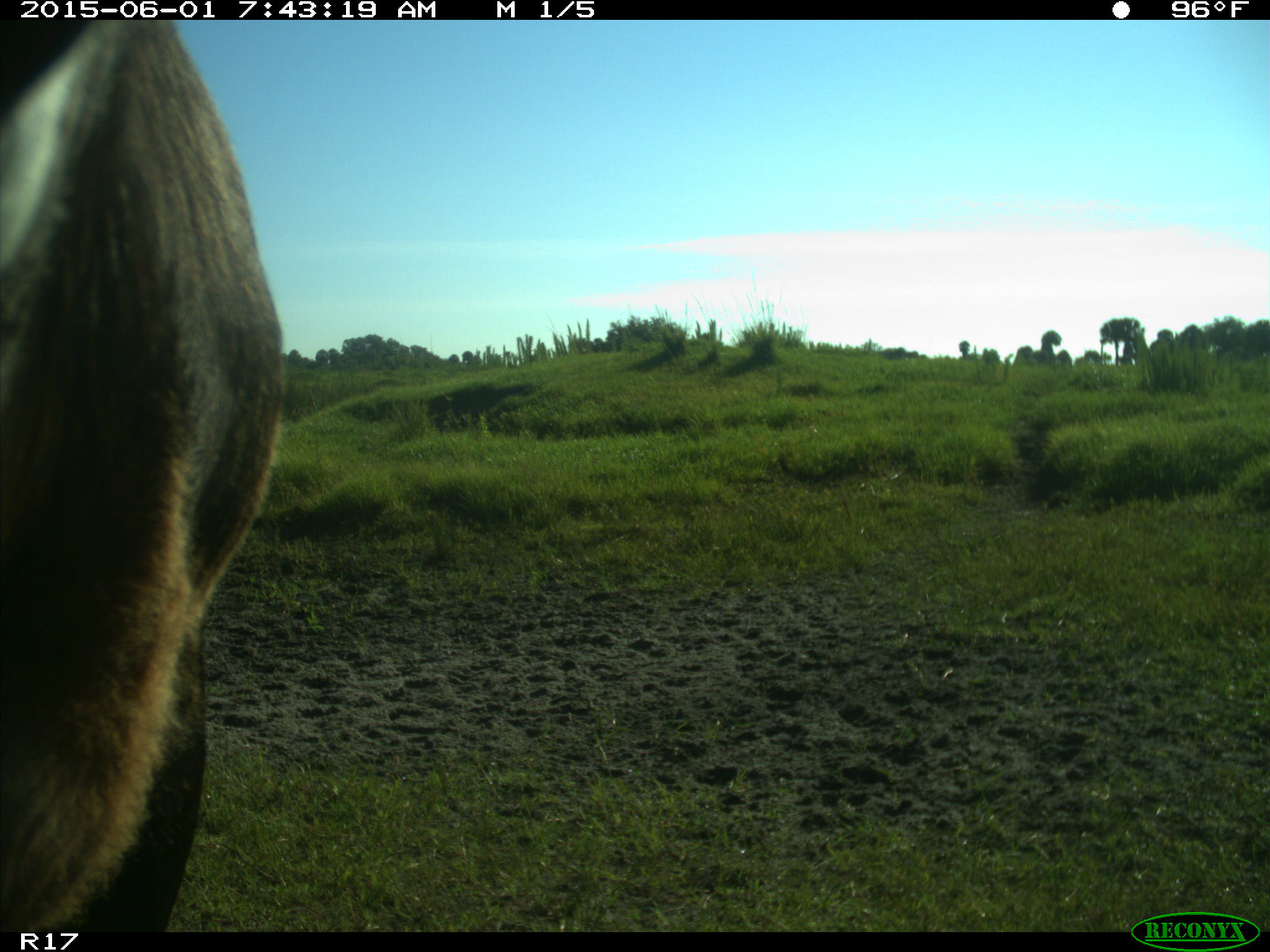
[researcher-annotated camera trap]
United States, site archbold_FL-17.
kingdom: Animalia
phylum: Chordata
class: Mammalia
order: Artiodactyla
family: Bovidae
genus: Bos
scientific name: Bos taurus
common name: domestic cow